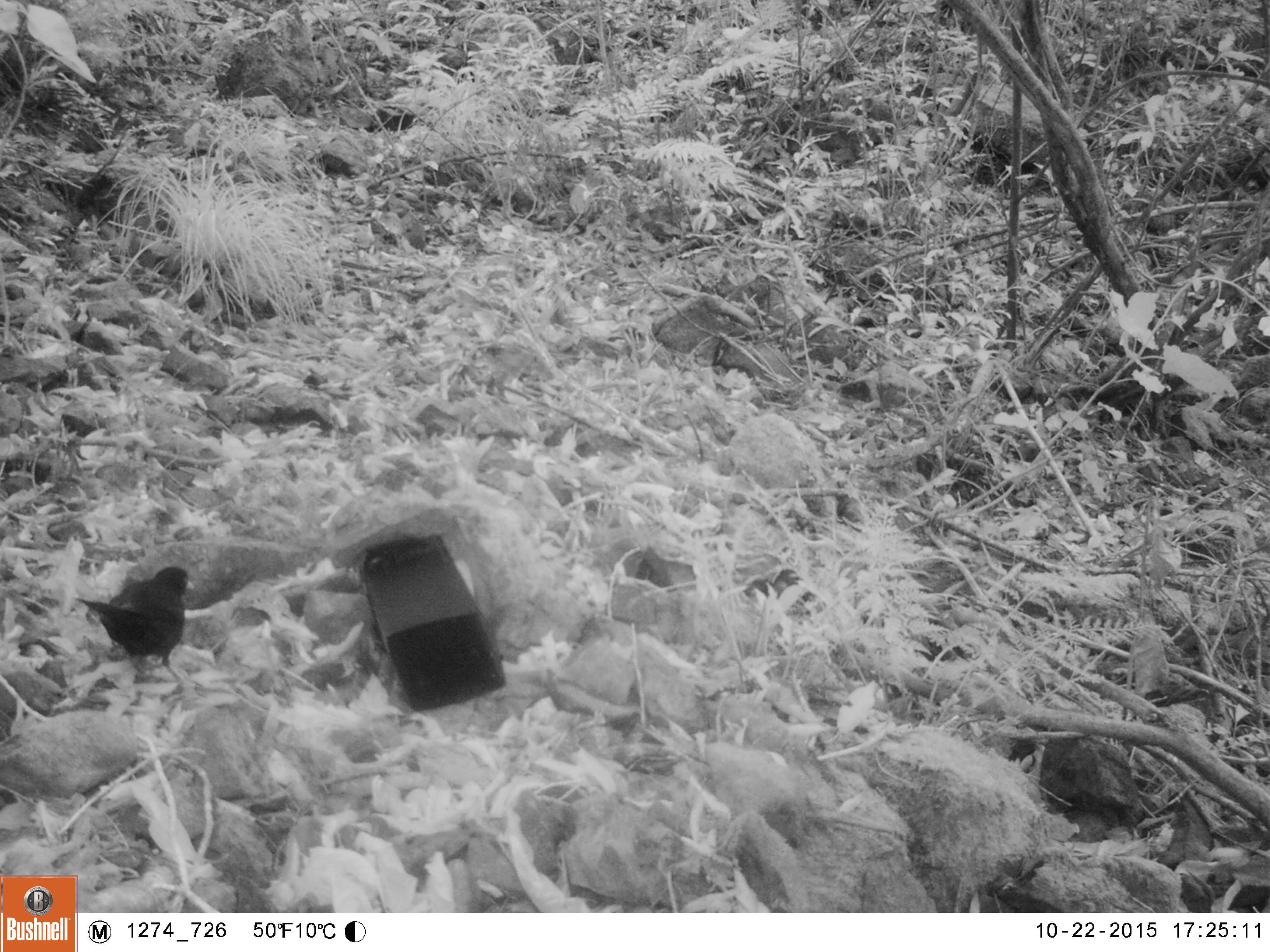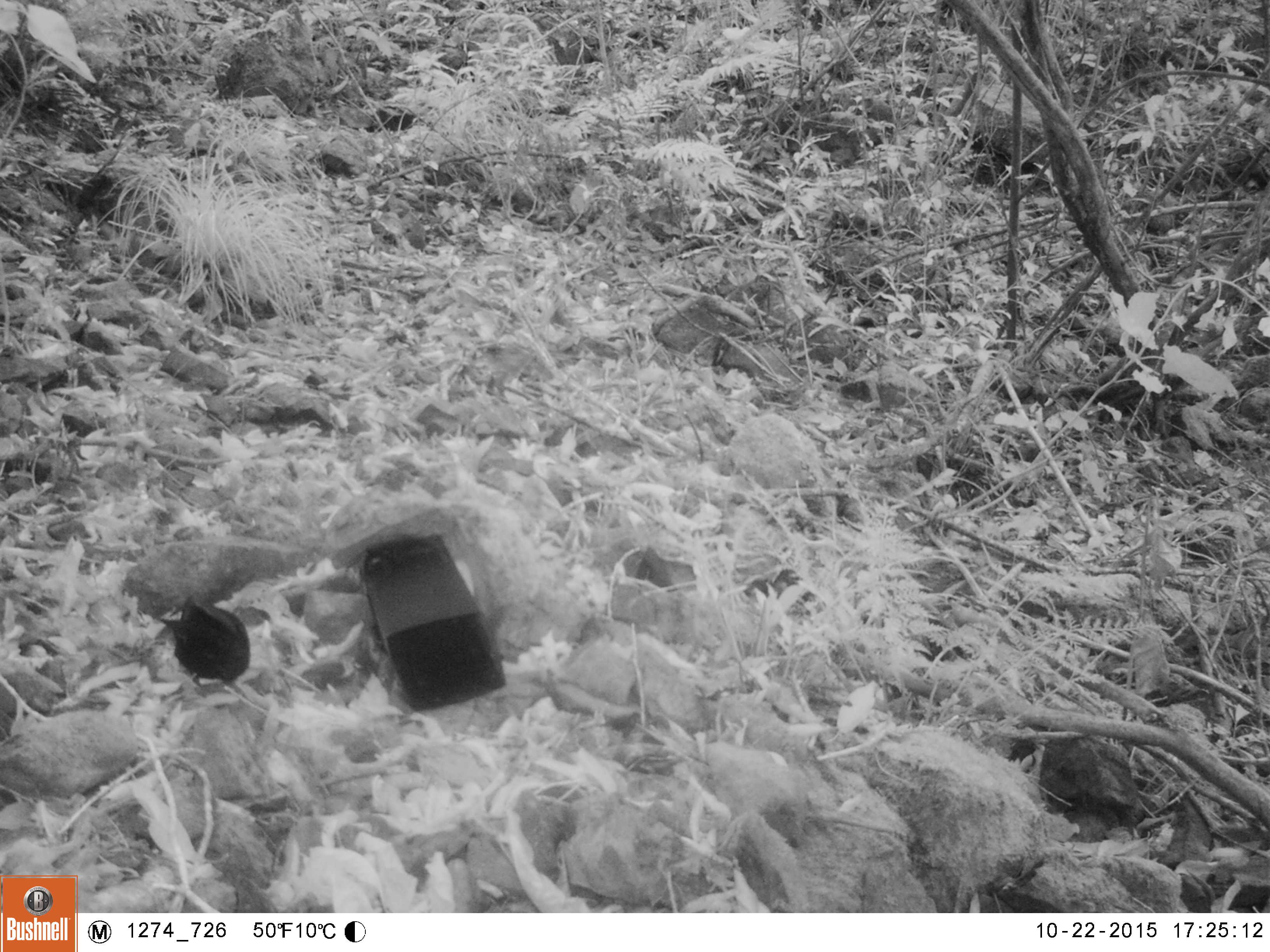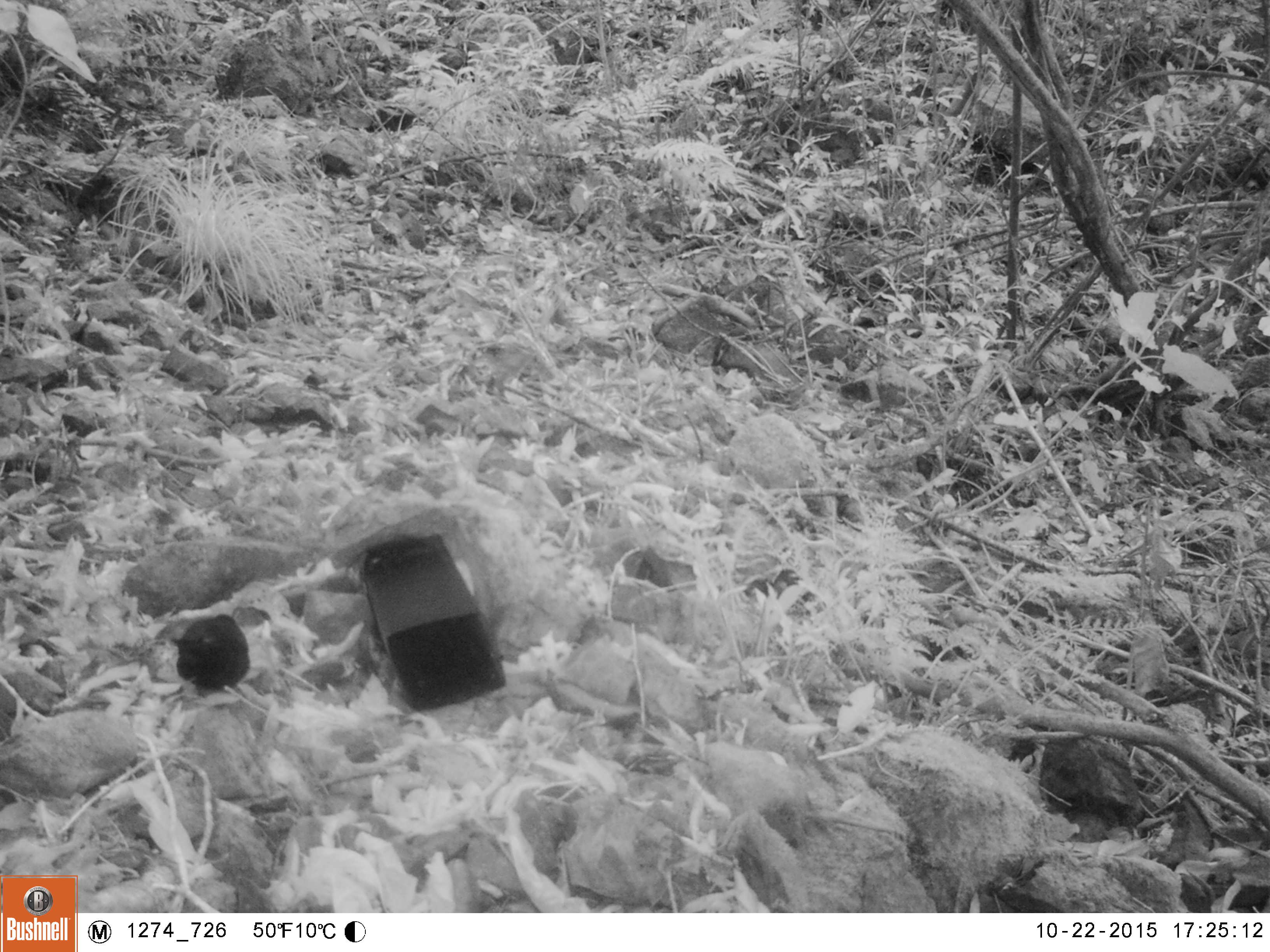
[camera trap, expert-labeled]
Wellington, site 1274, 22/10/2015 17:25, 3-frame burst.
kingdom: Animalia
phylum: Chordata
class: Aves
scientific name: Aves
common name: bird